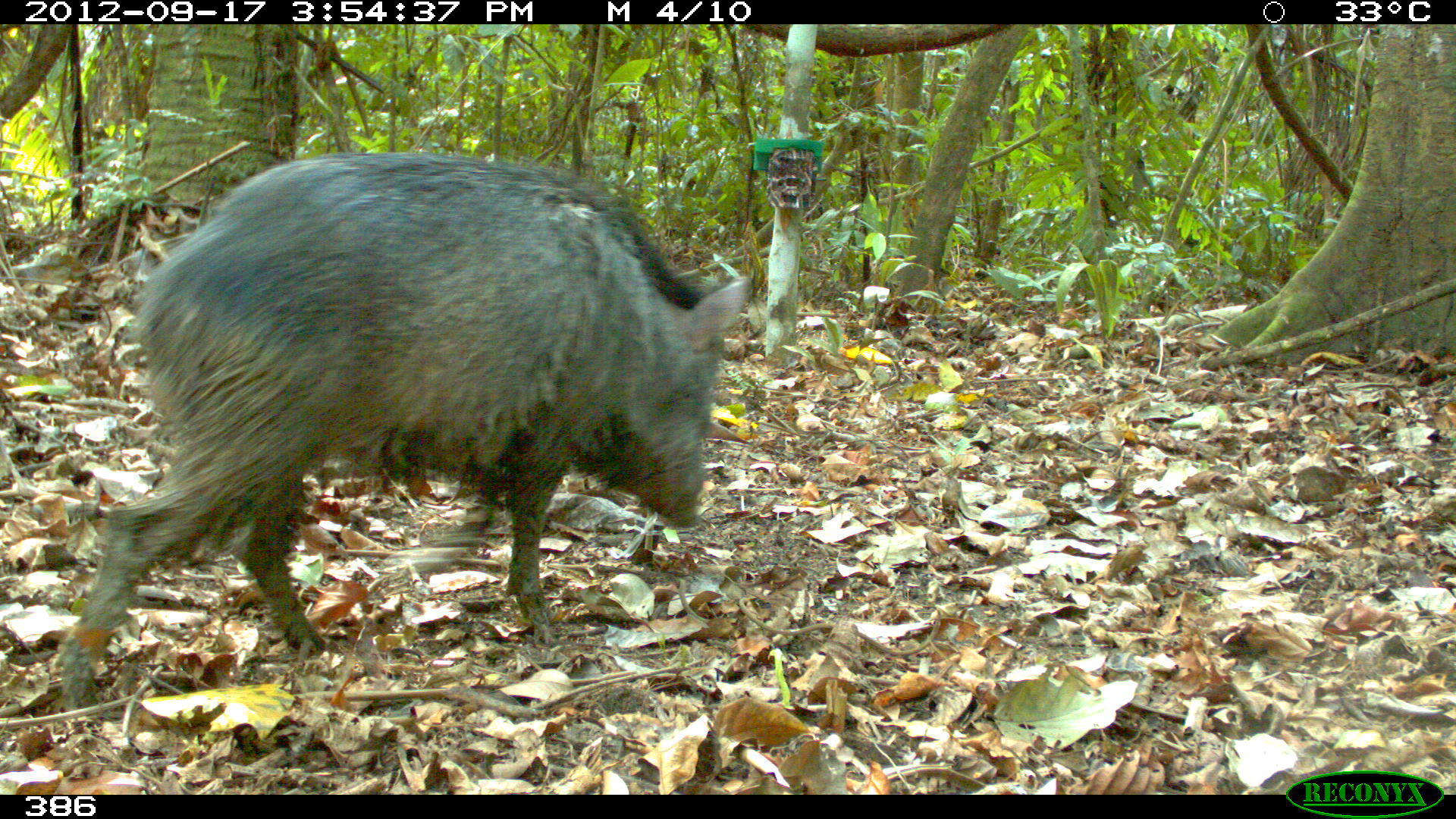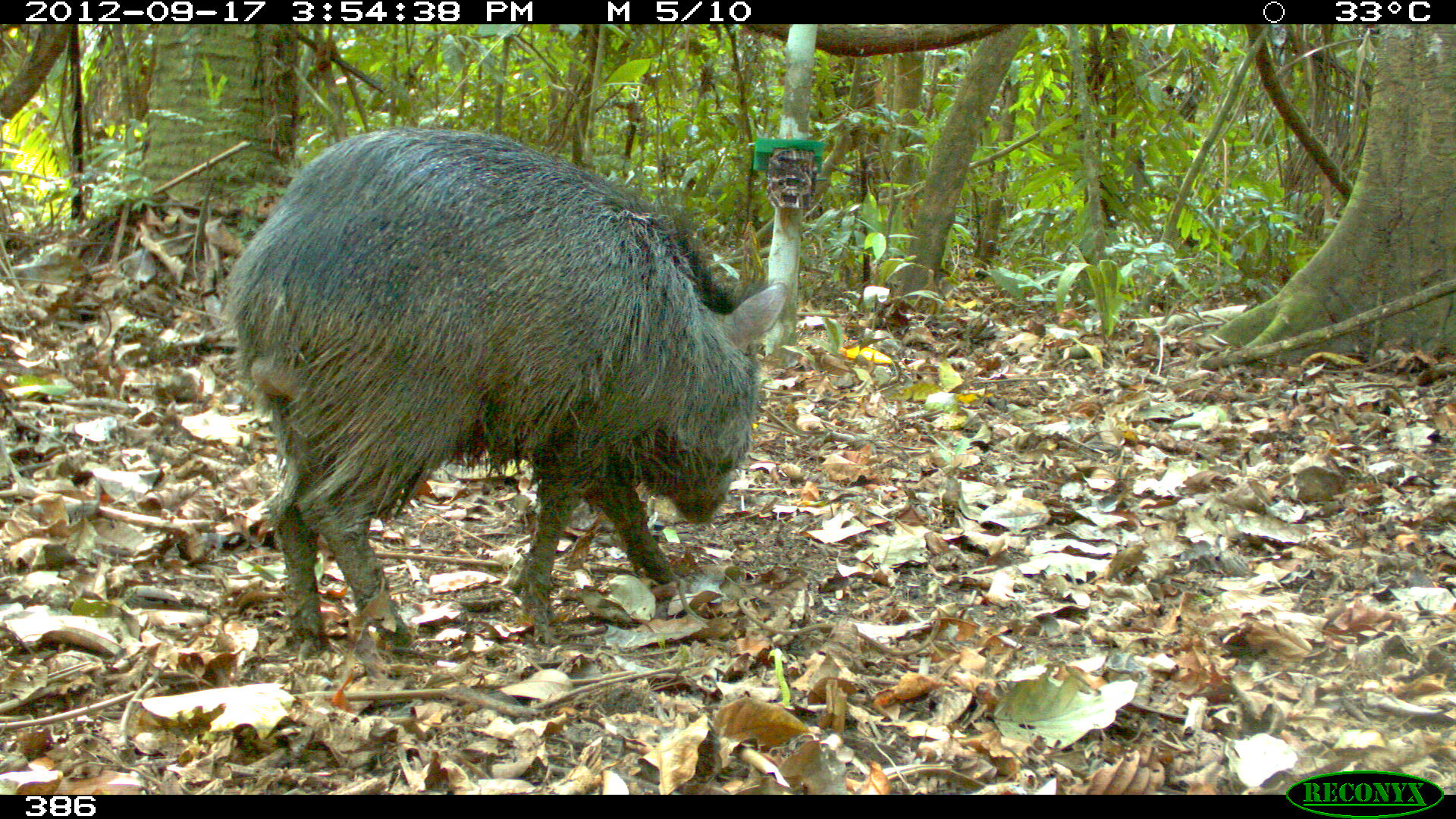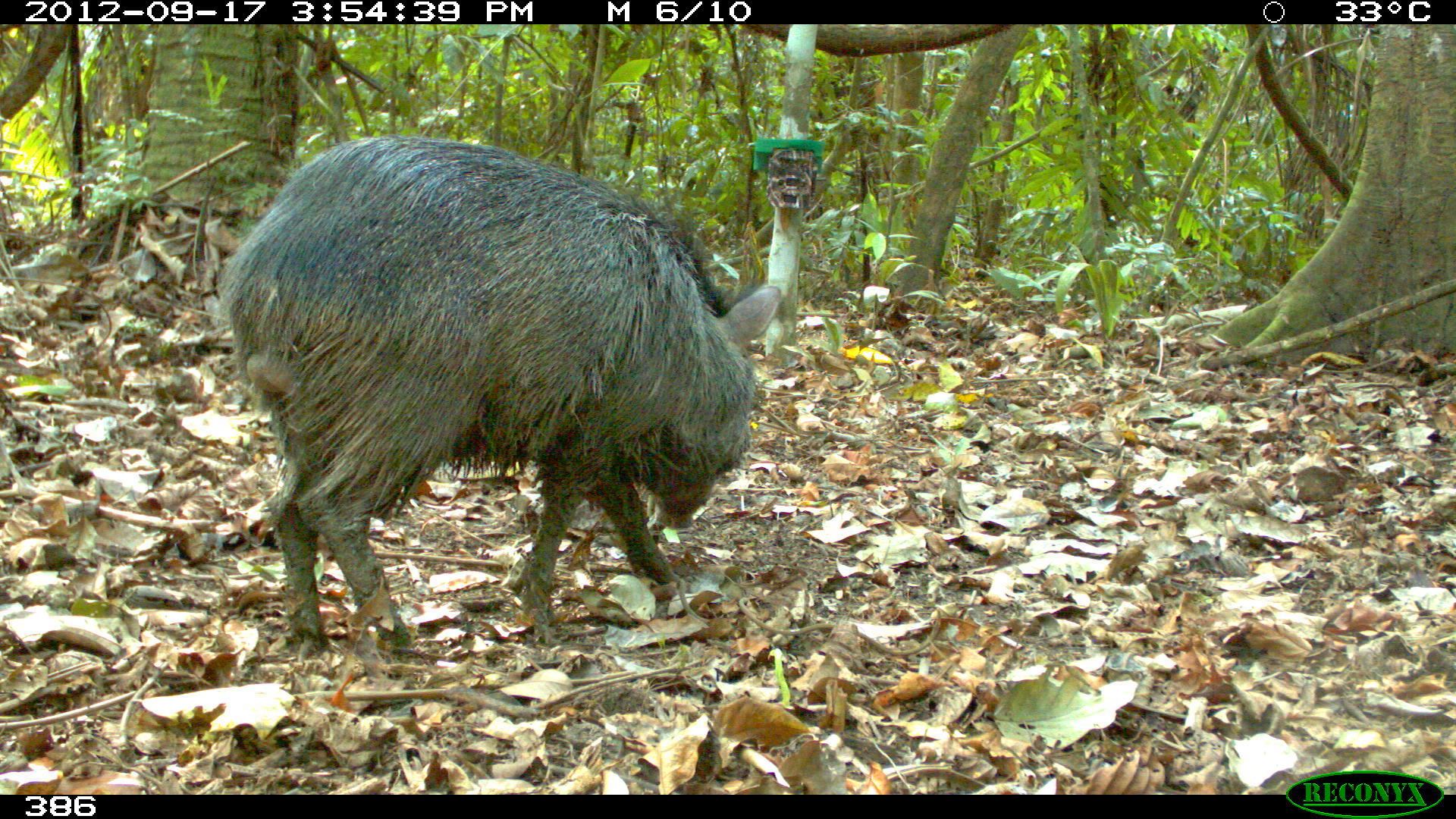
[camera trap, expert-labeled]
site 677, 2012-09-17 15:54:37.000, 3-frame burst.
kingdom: Animalia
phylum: Chordata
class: Mammalia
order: Artiodactyla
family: Tayassuidae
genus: Pecari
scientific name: Pecari tajacu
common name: collared peccary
Pecari tajacu (collared peccary).